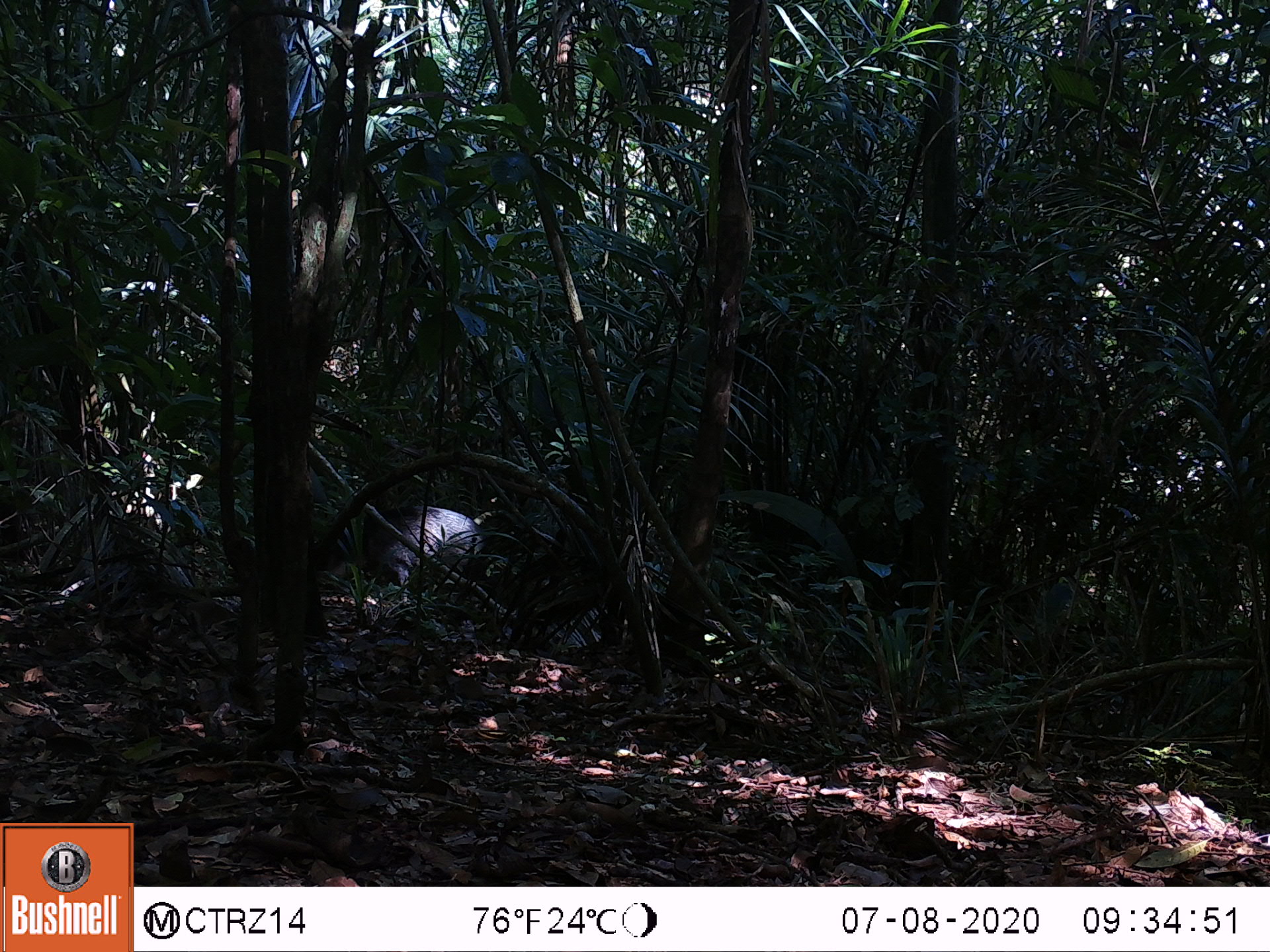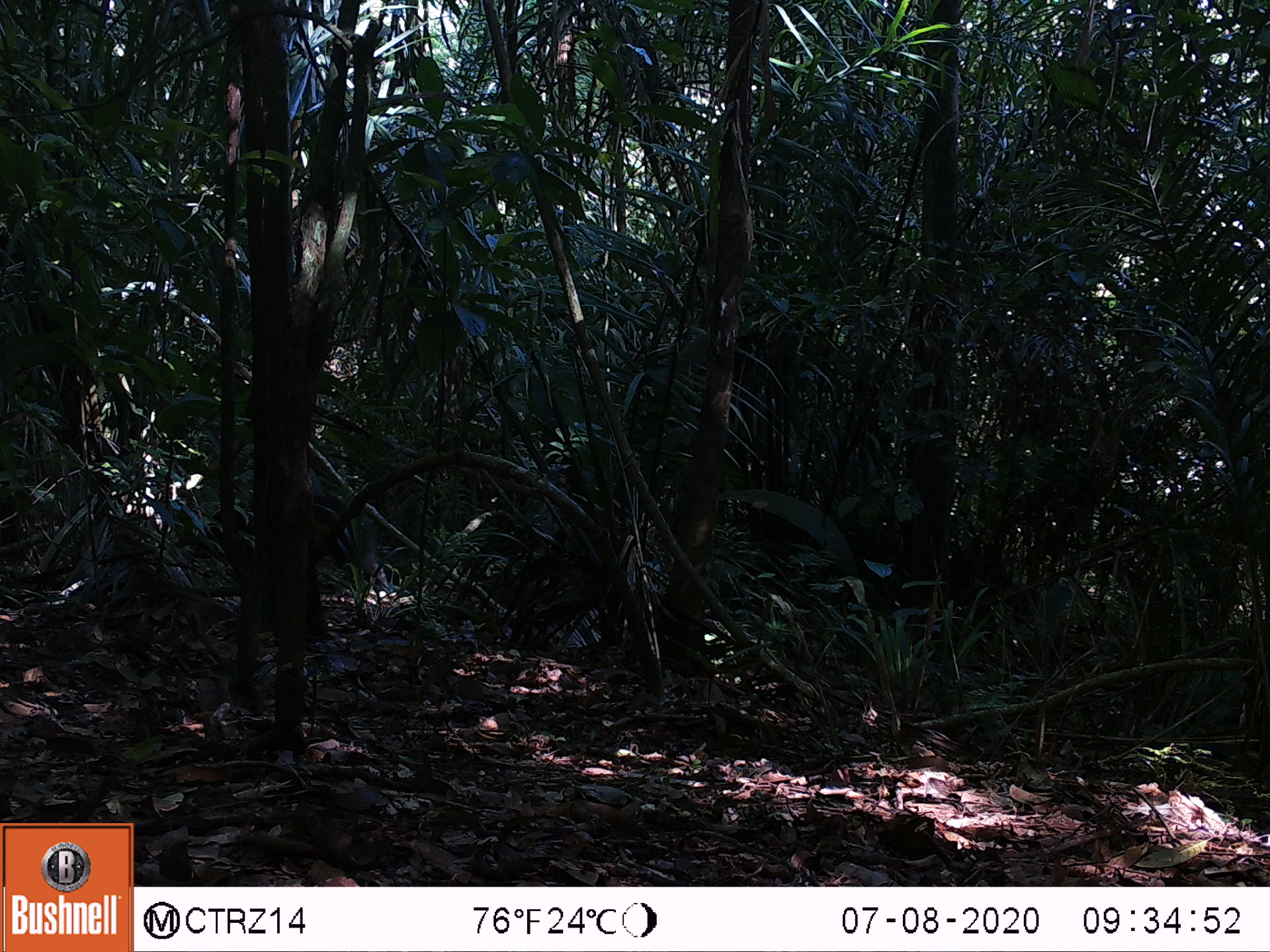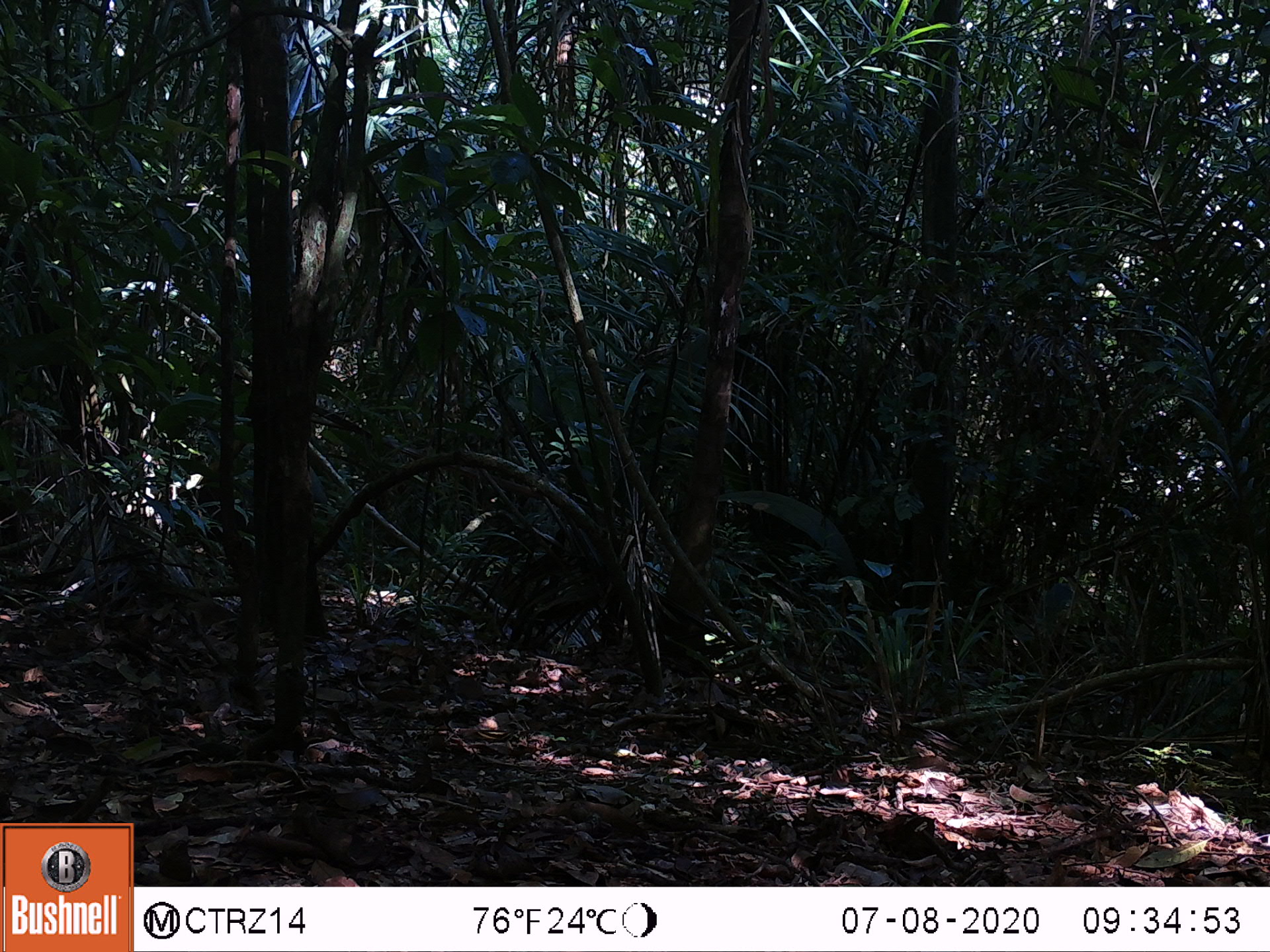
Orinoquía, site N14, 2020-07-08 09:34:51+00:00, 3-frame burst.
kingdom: Animalia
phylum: Chordata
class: Mammalia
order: Artiodactyla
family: Tayassuidae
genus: Pecari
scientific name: Pecari tajacu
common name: collared peccary